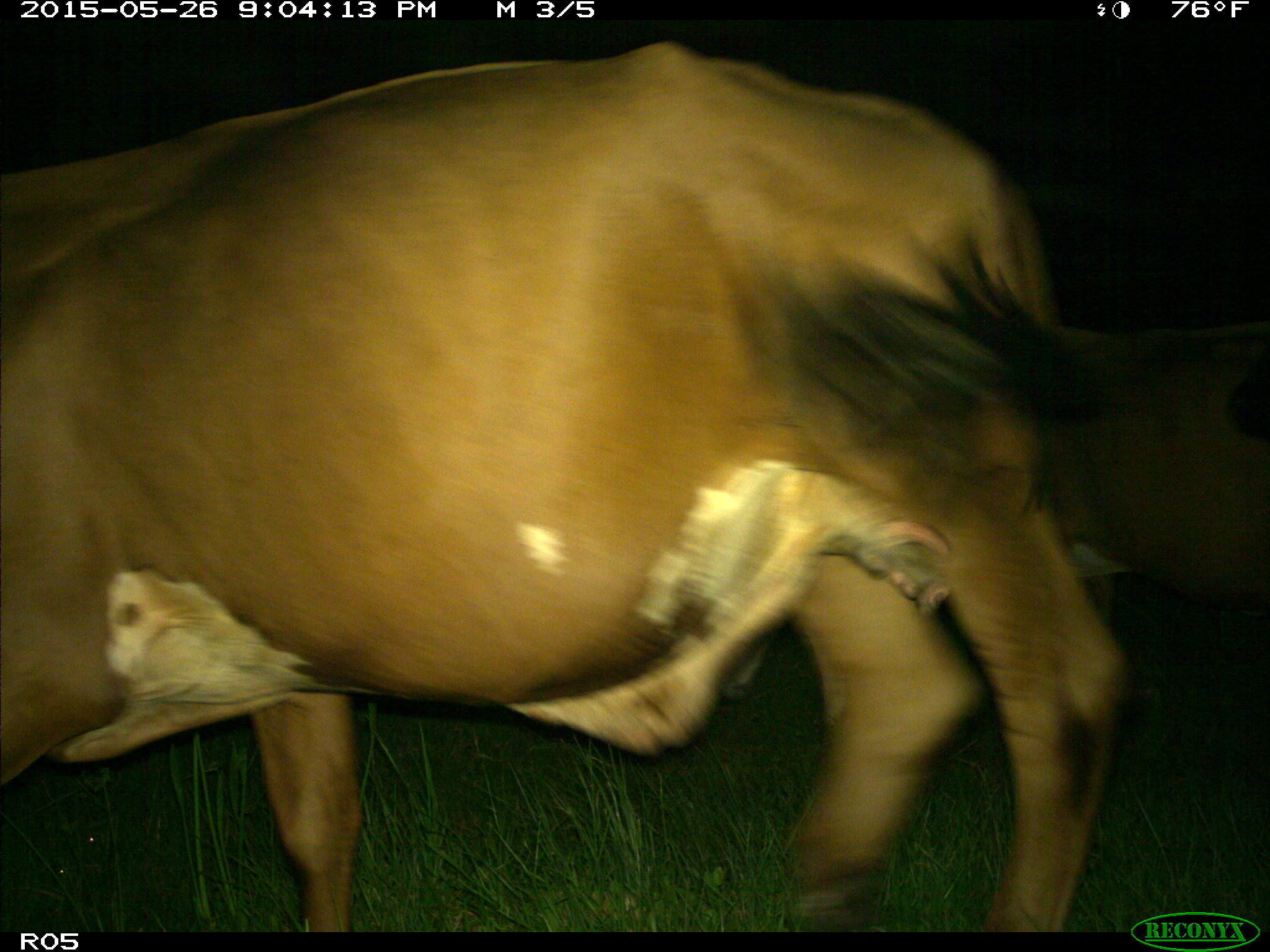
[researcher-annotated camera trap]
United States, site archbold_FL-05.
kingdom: Animalia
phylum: Chordata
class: Mammalia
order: Artiodactyla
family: Bovidae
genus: Bos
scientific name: Bos taurus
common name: domestic cow